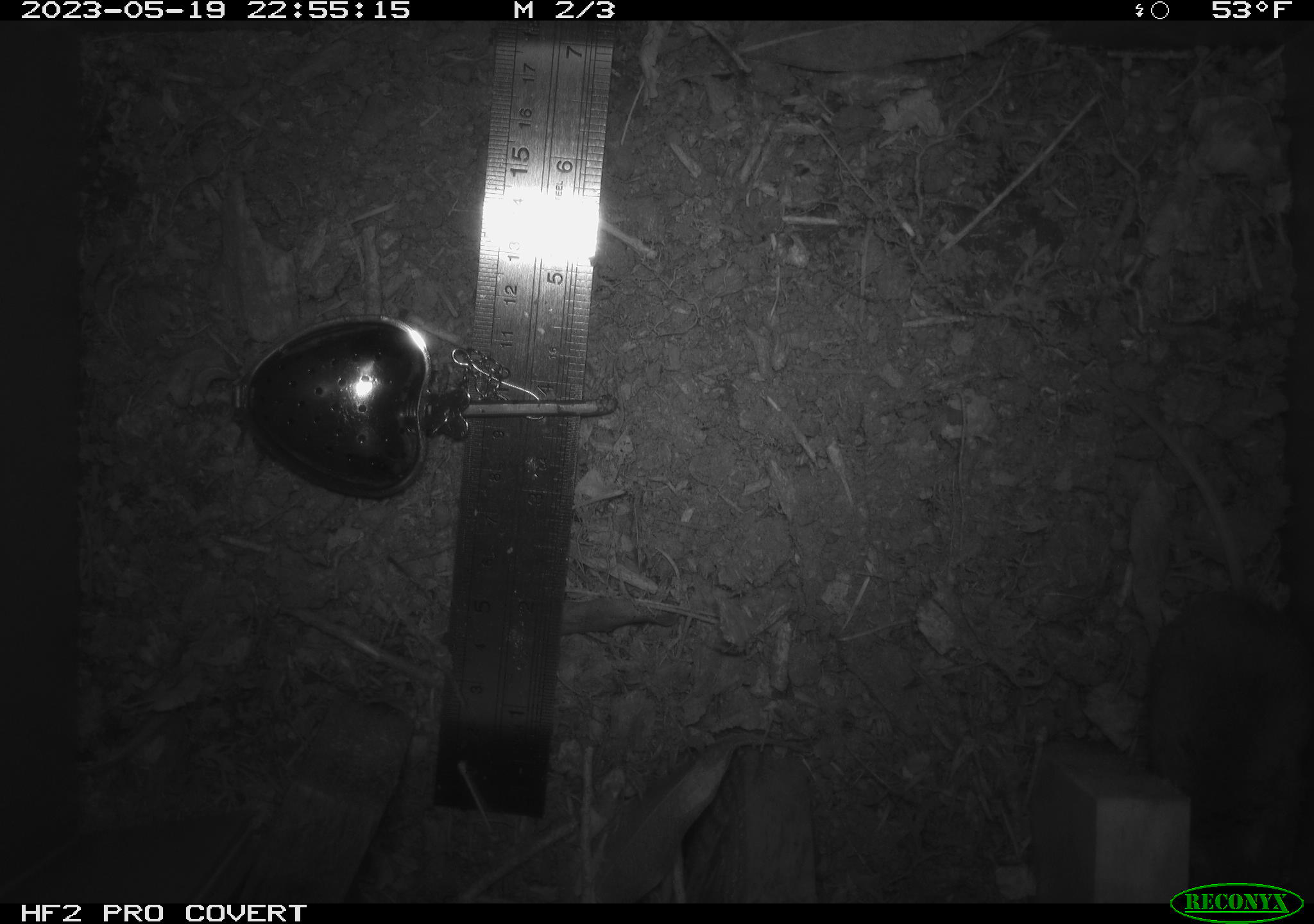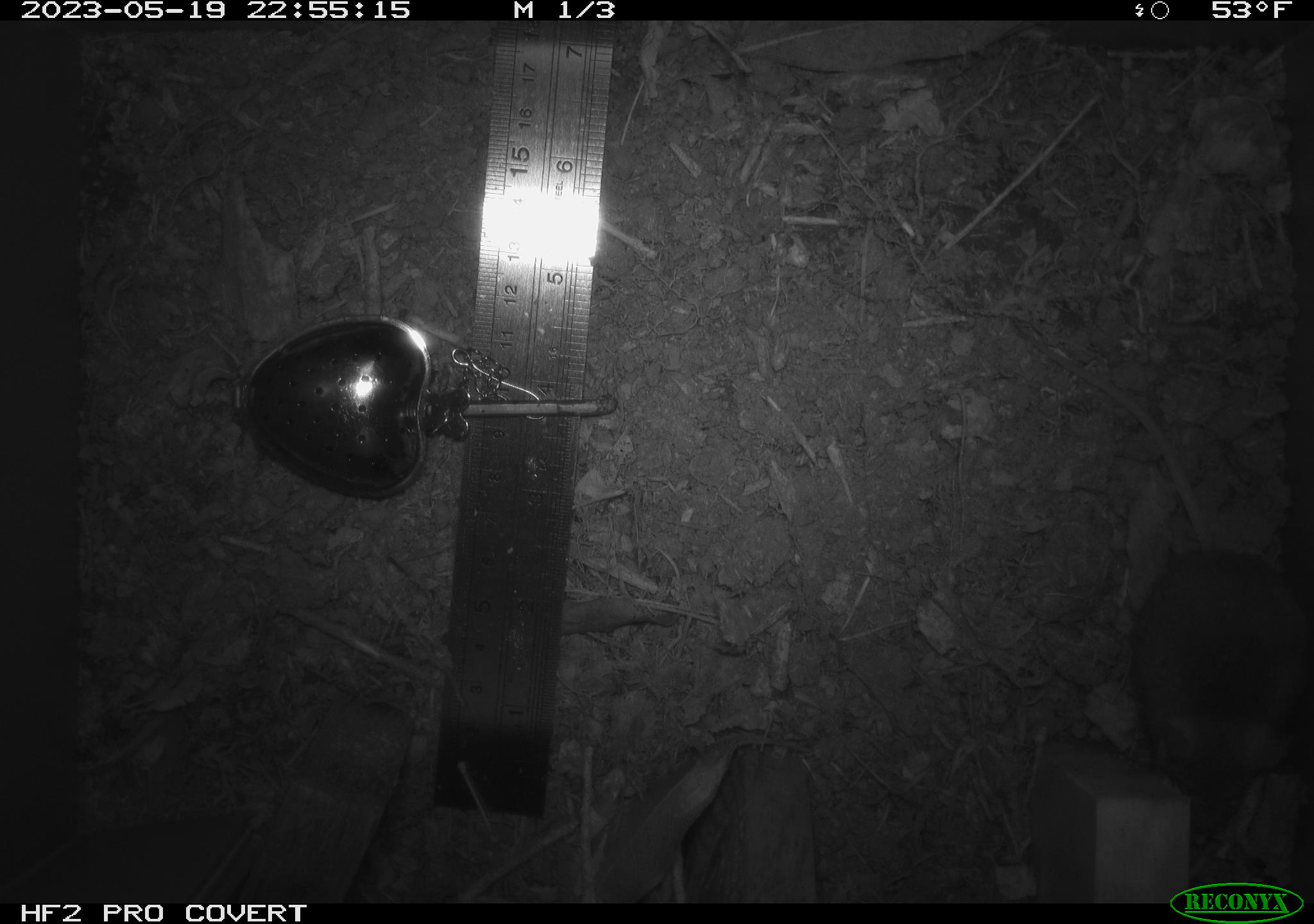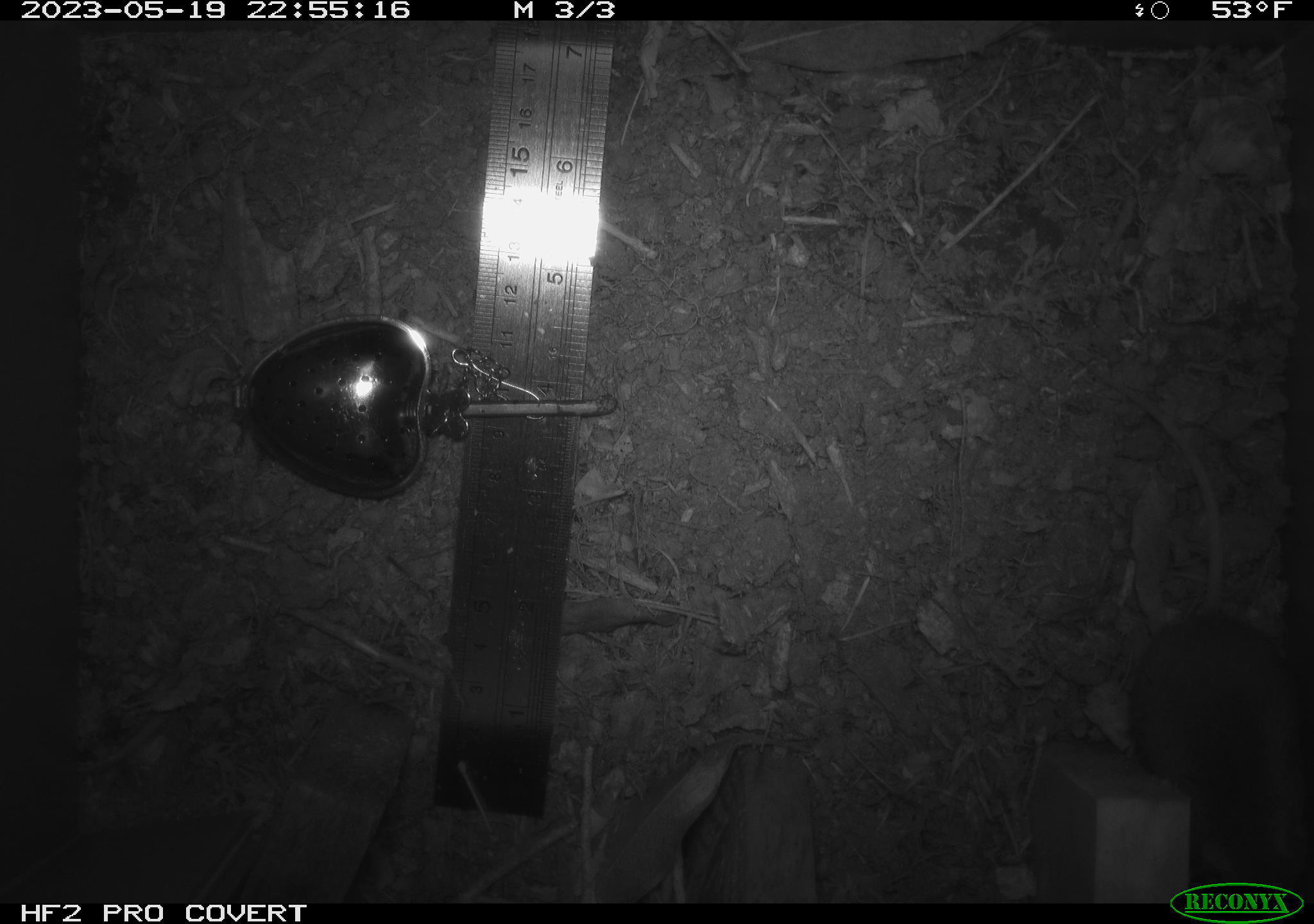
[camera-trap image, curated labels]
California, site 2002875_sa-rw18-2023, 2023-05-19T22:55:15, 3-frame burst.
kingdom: Animalia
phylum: Chordata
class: Mammalia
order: Rodentia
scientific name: Rodentia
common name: mouse species